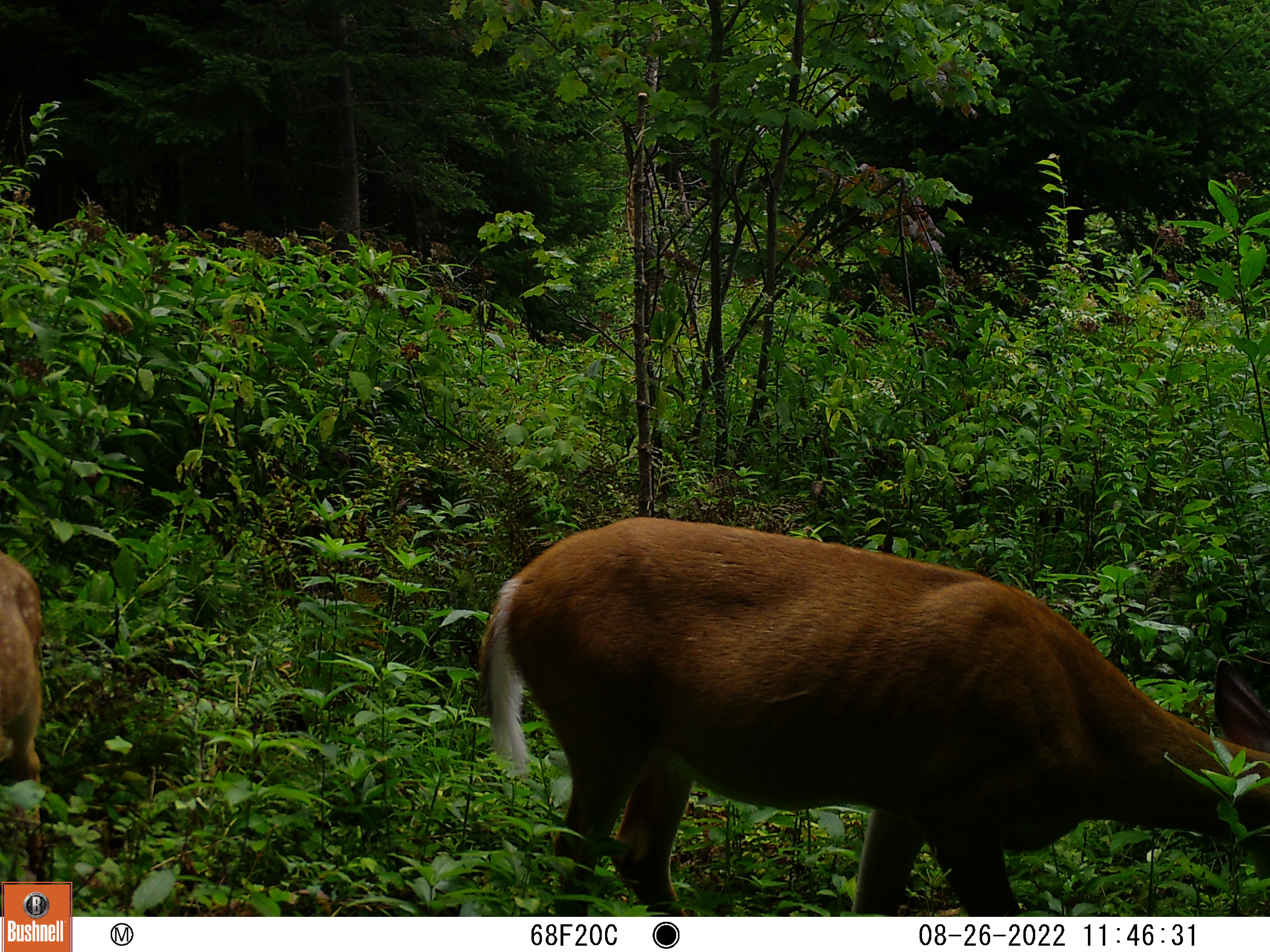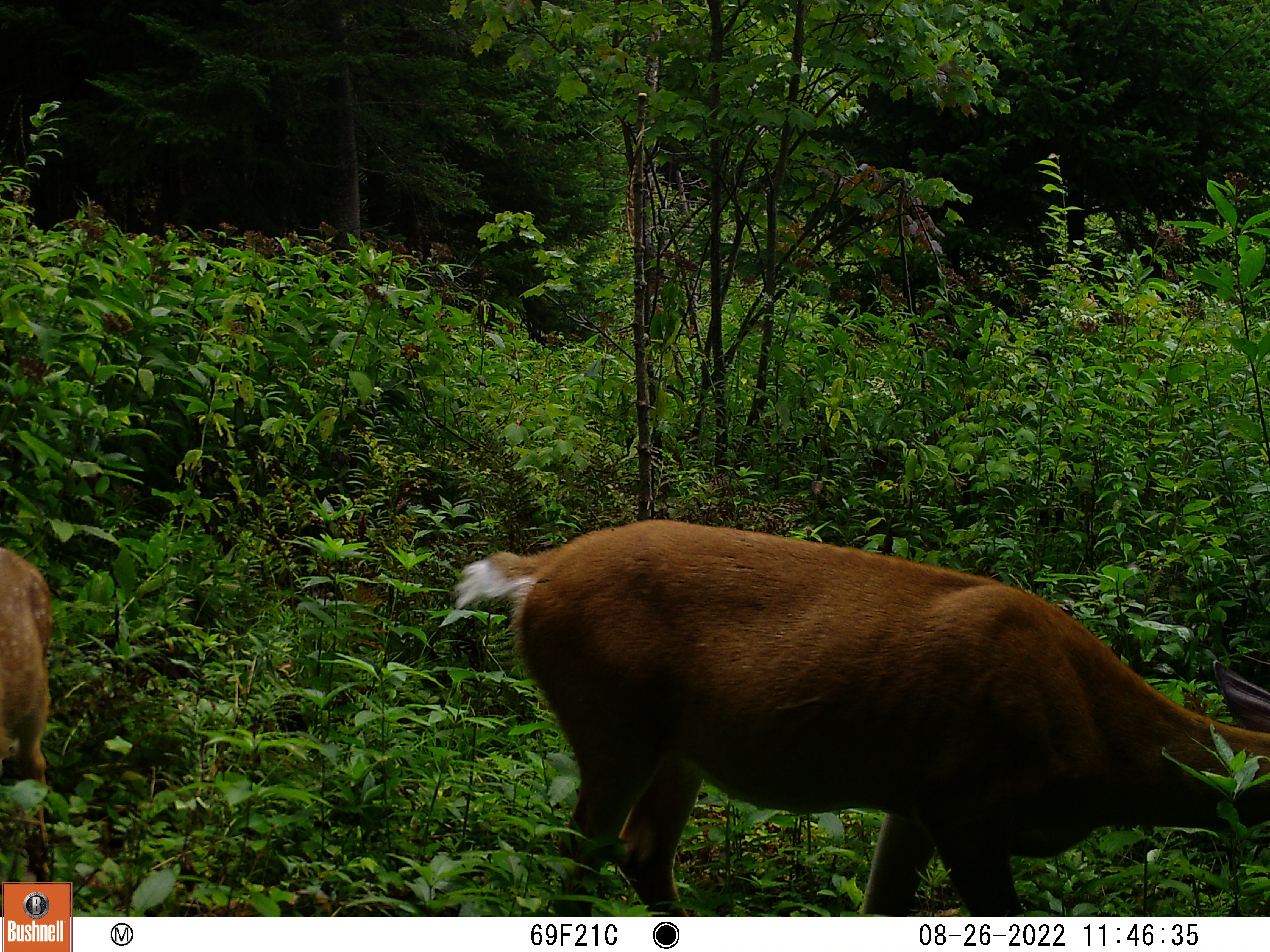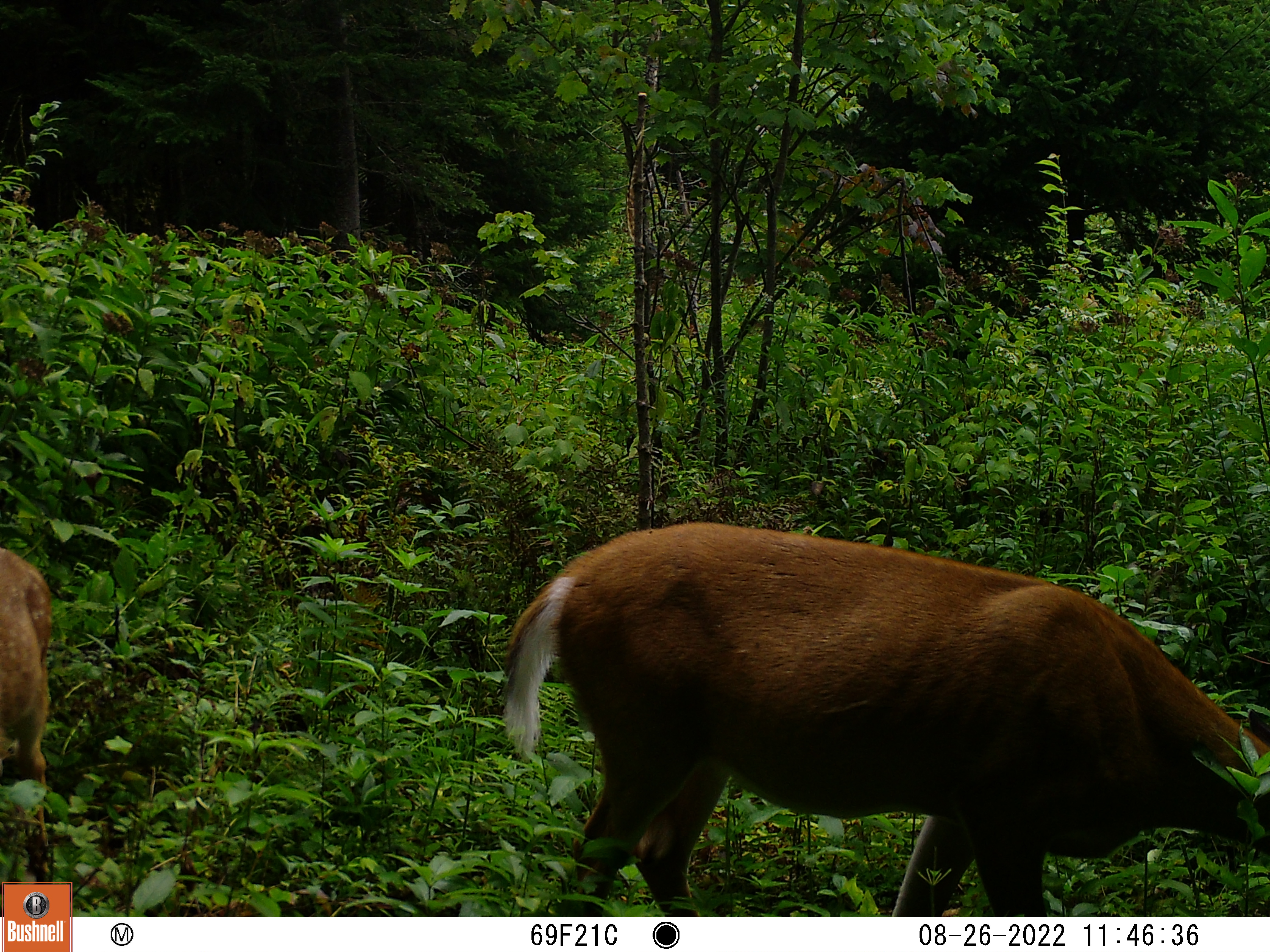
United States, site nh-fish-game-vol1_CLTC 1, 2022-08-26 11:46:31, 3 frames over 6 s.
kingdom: Animalia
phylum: Chordata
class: Mammalia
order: Artiodactyla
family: Cervidae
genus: Odocoileus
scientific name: Odocoileus virginianus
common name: white-tailed deer